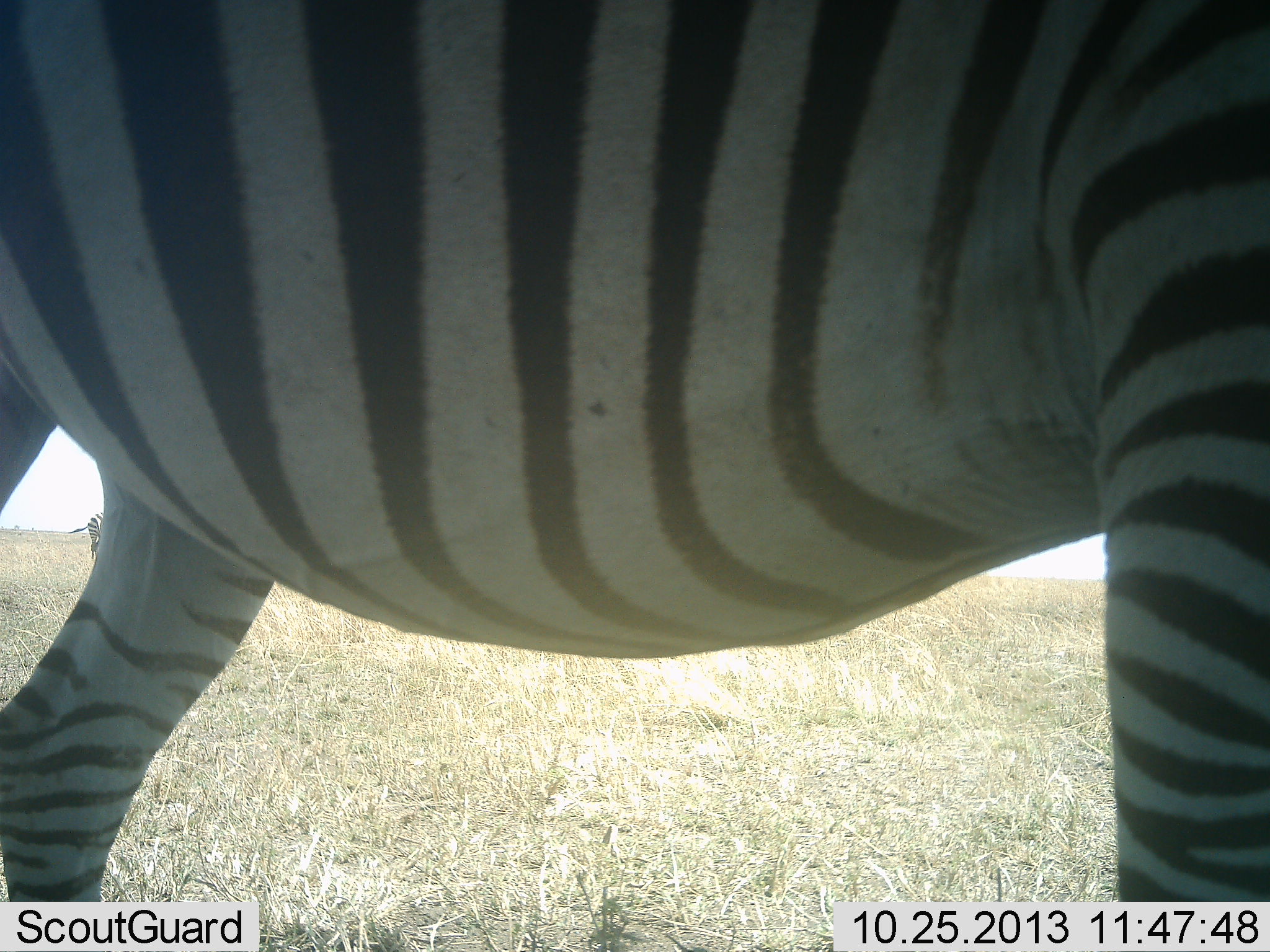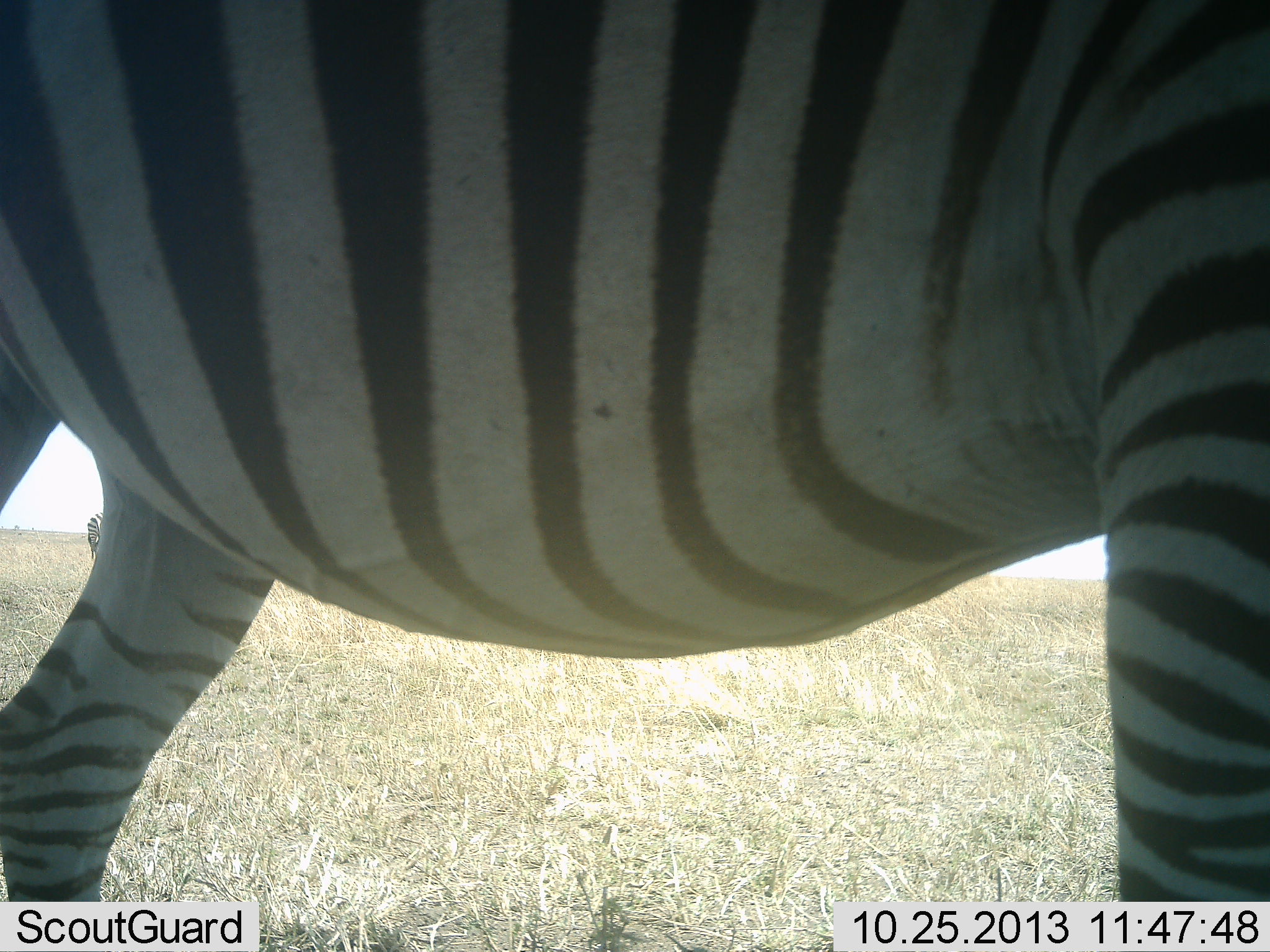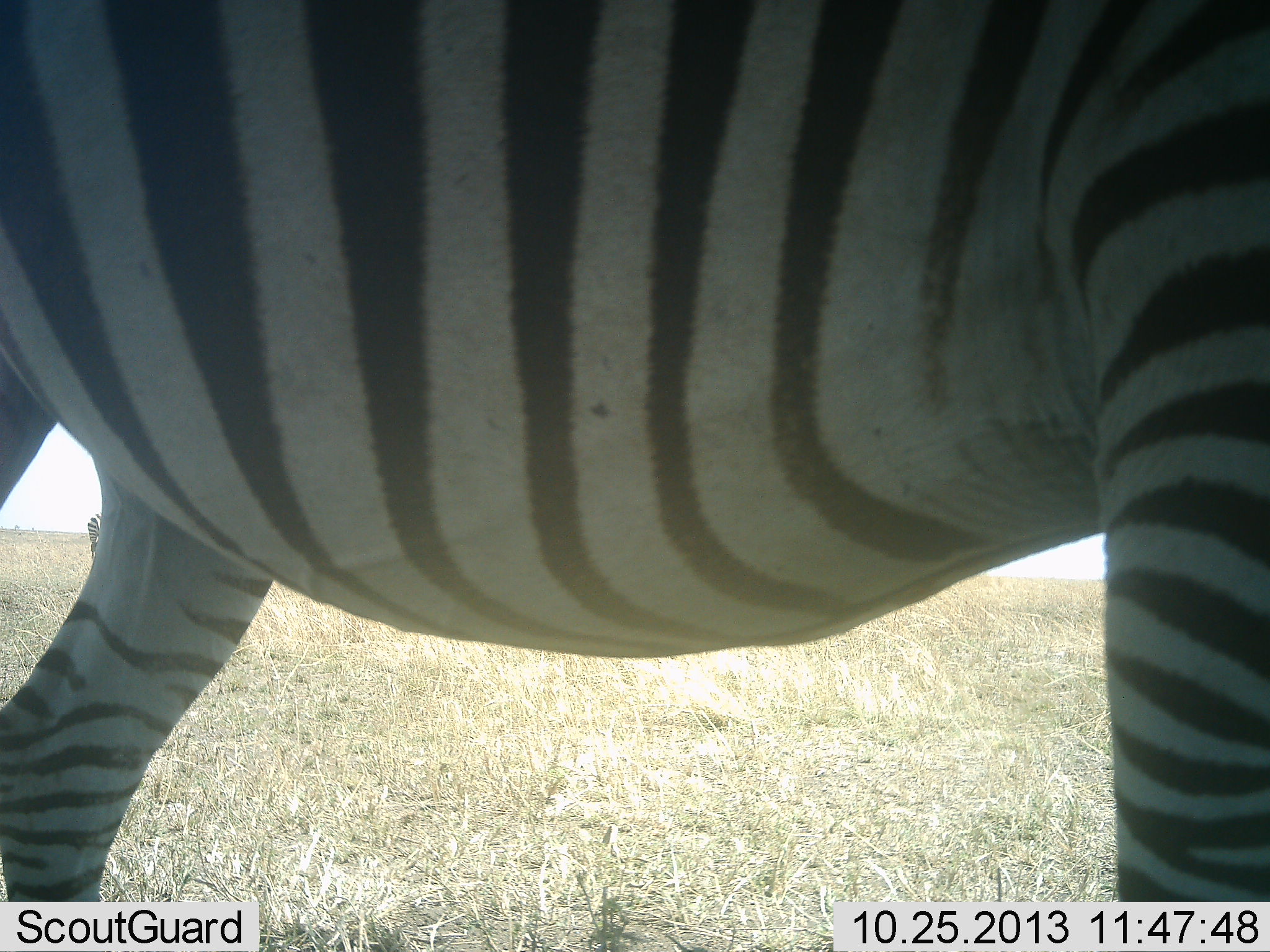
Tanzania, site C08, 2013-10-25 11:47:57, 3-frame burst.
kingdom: Animalia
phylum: Chordata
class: Mammalia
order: Perissodactyla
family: Equidae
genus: Equus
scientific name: Equus quagga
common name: plains zebra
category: zebra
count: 2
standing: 100%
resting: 0%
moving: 0%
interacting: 0%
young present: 0%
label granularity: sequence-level